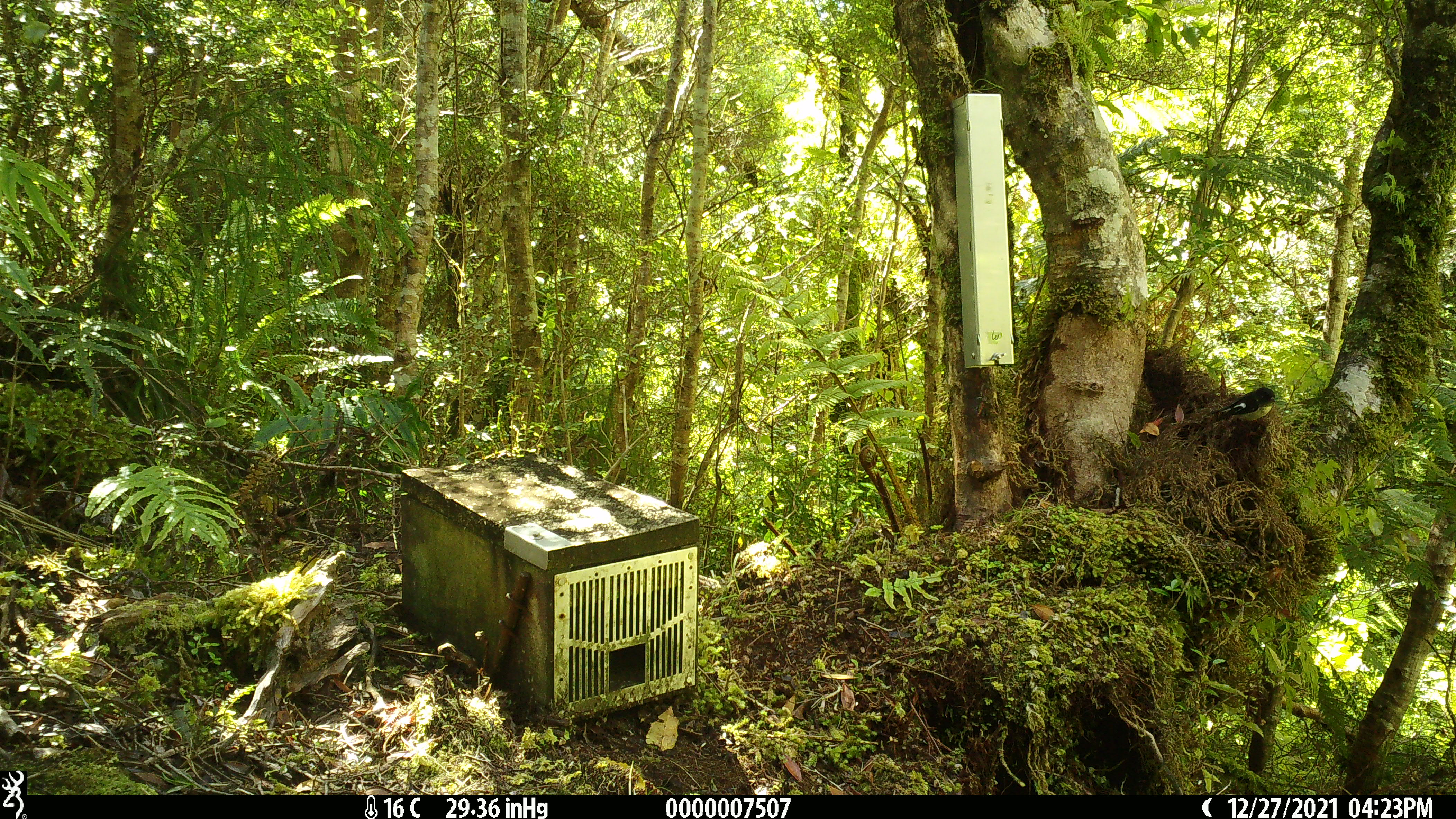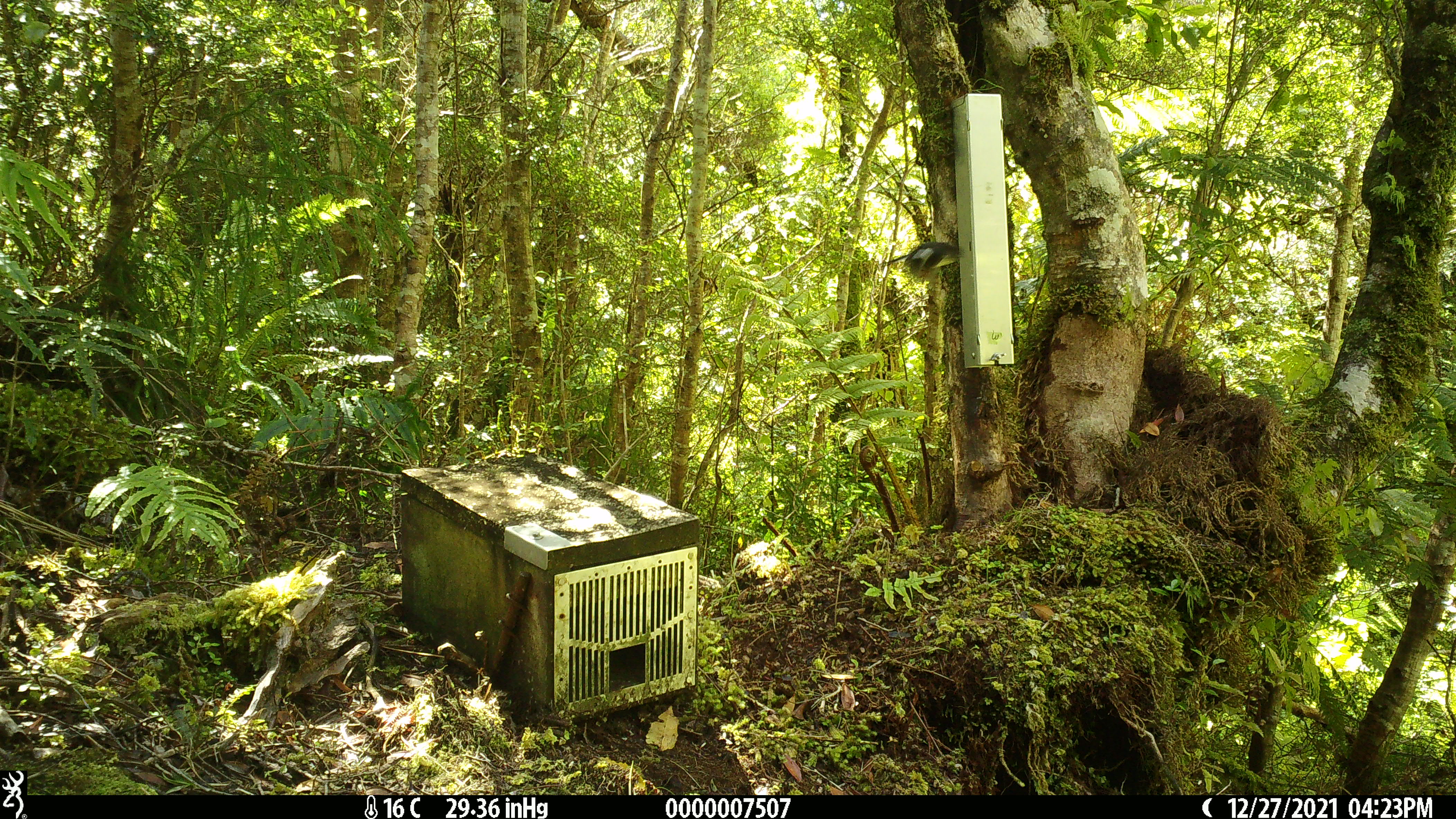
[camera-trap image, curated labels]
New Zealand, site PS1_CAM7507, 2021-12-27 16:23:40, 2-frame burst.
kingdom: Animalia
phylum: Chordata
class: Aves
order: Passeriformes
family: Petroicidae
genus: Petroica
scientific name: Petroica macrocephala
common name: tomtit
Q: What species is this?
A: Tomtit (Petroica macrocephala).